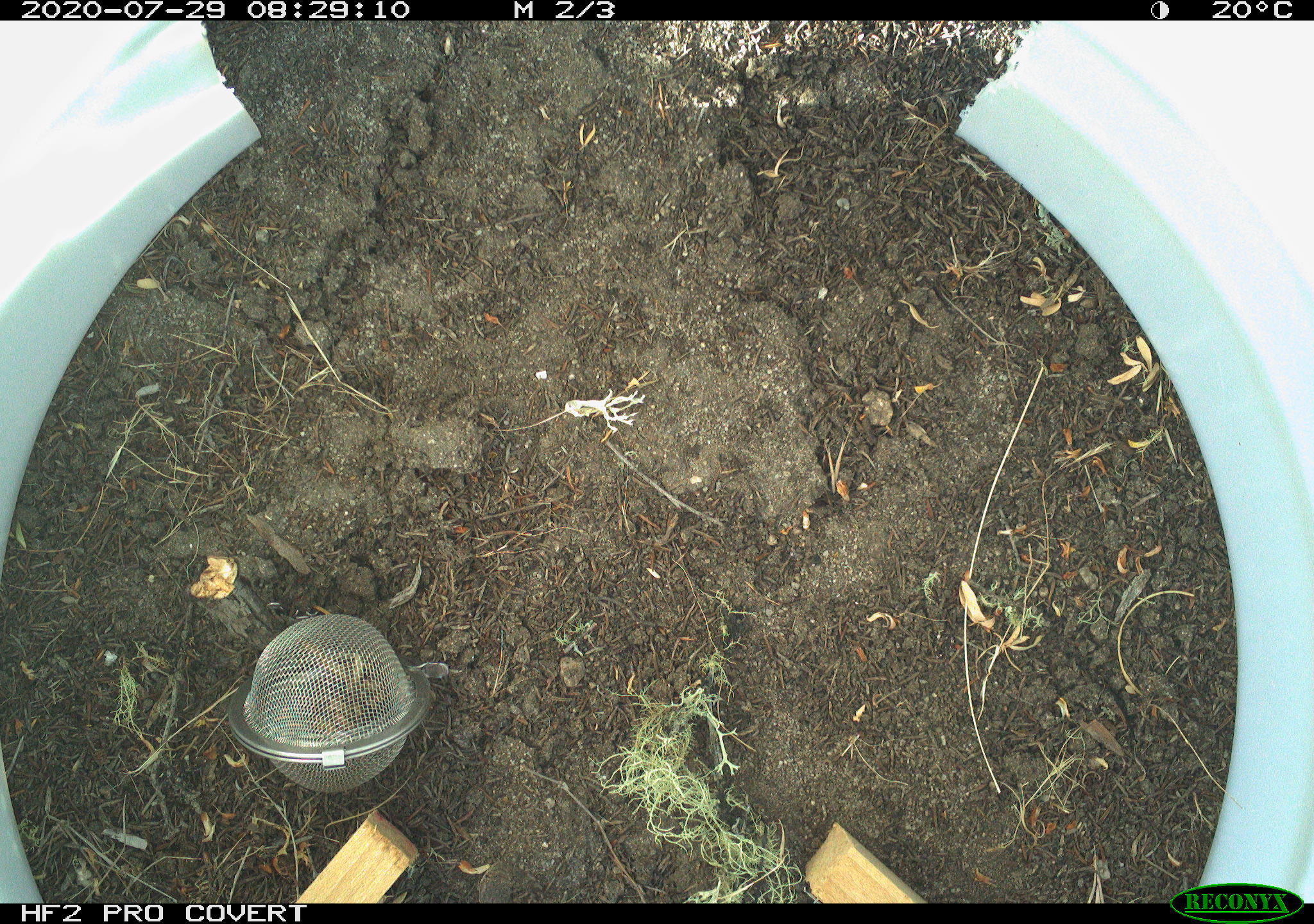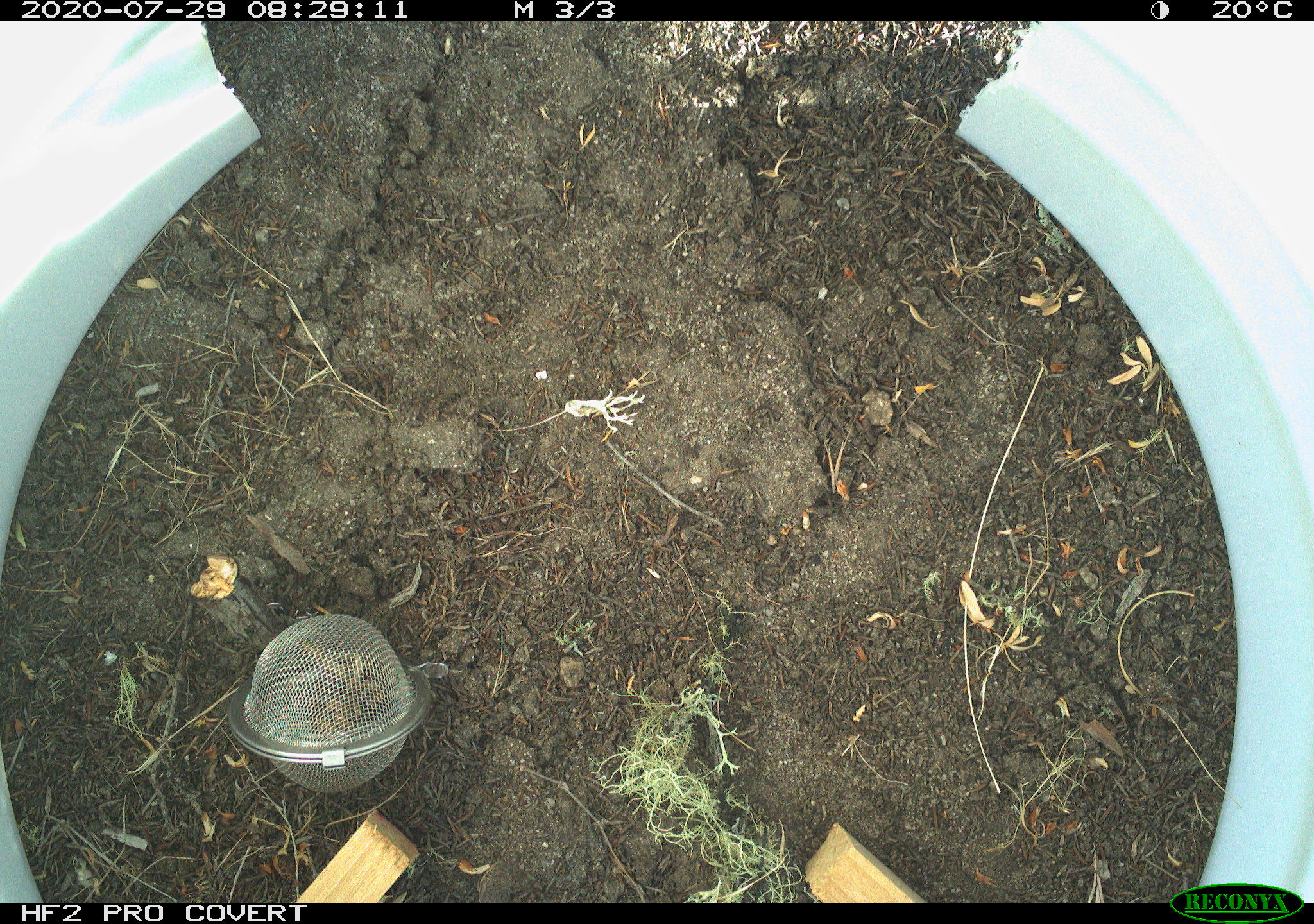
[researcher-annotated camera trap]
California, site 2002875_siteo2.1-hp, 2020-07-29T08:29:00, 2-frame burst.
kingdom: Animalia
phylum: Chordata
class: Reptilia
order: Squamata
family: Phrynosomatidae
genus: Sceloporus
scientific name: Sceloporus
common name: spiny lizards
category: sceloporus species